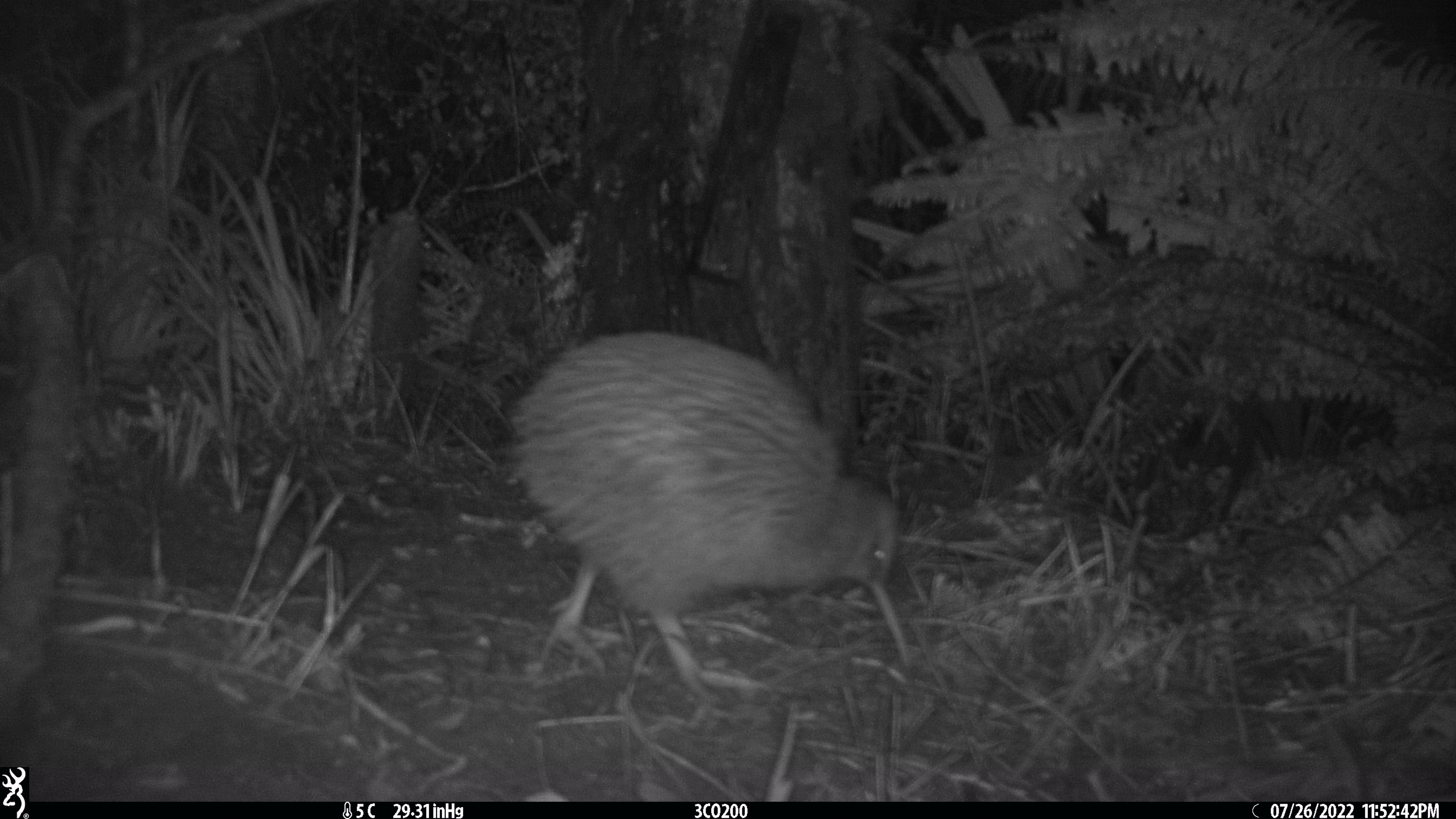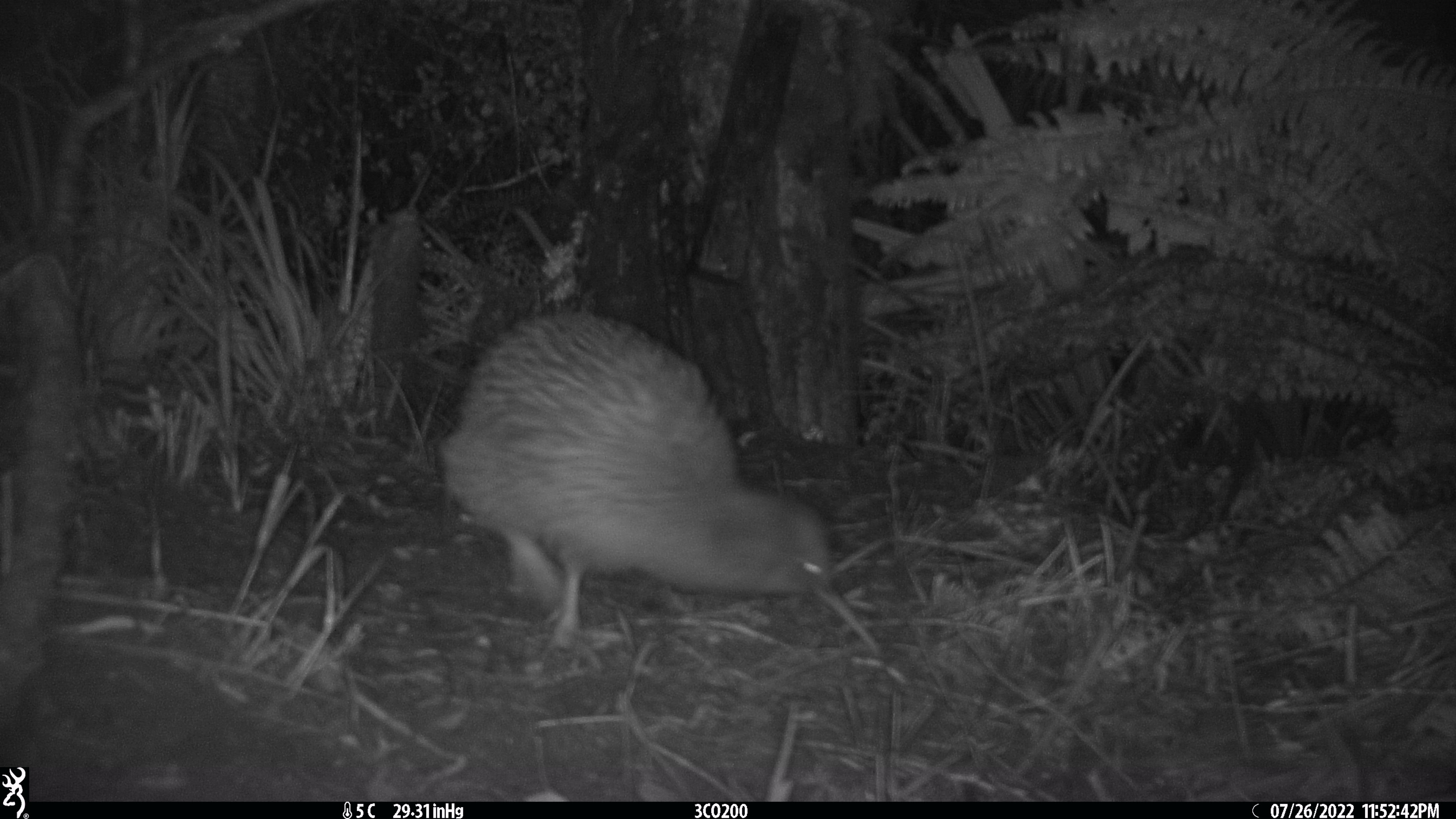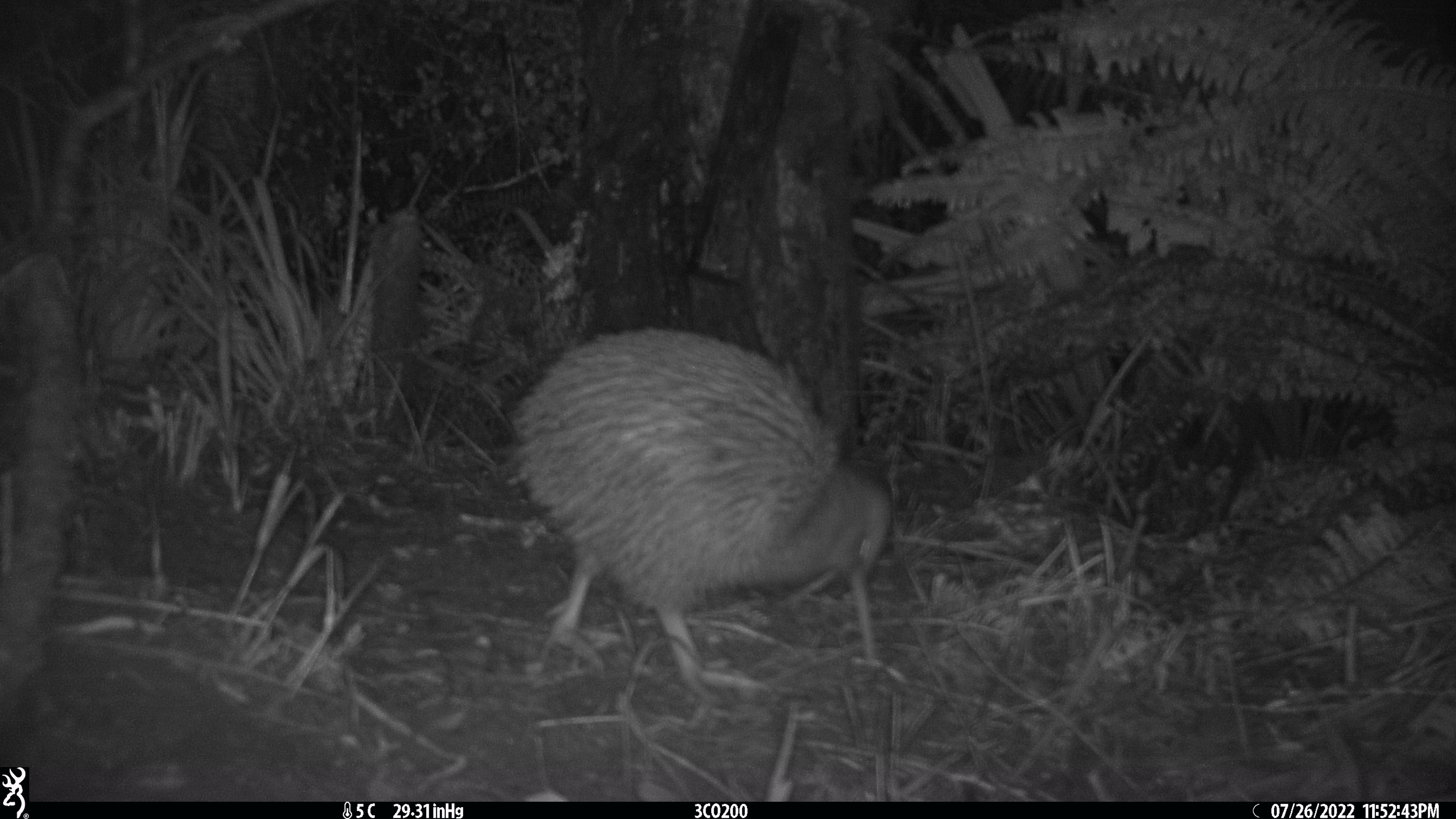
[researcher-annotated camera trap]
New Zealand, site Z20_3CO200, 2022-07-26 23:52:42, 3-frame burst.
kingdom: Animalia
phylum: Chordata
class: Aves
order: Apterygiformes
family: Apterygidae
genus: Apteryx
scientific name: Apteryx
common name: kiwi